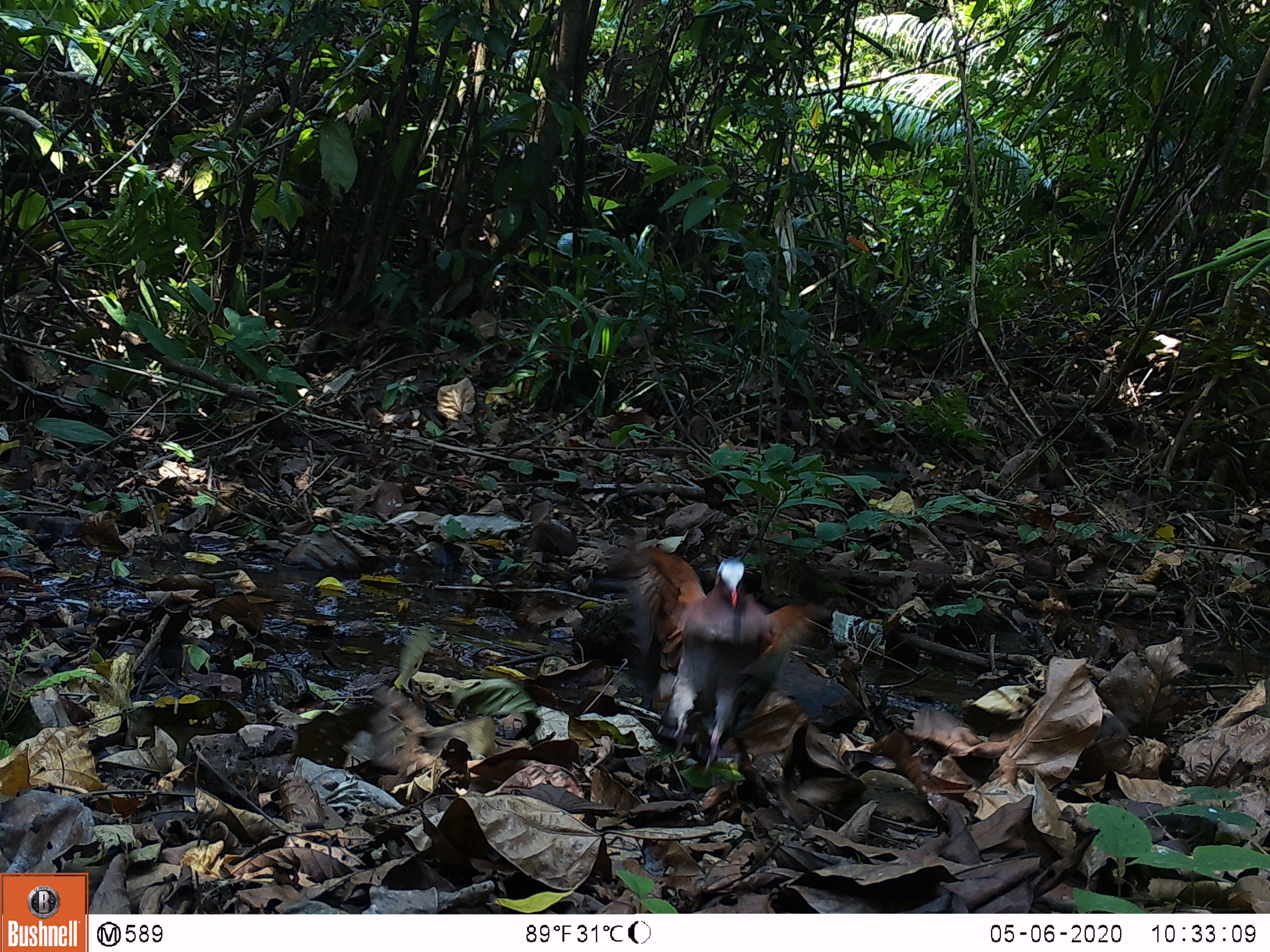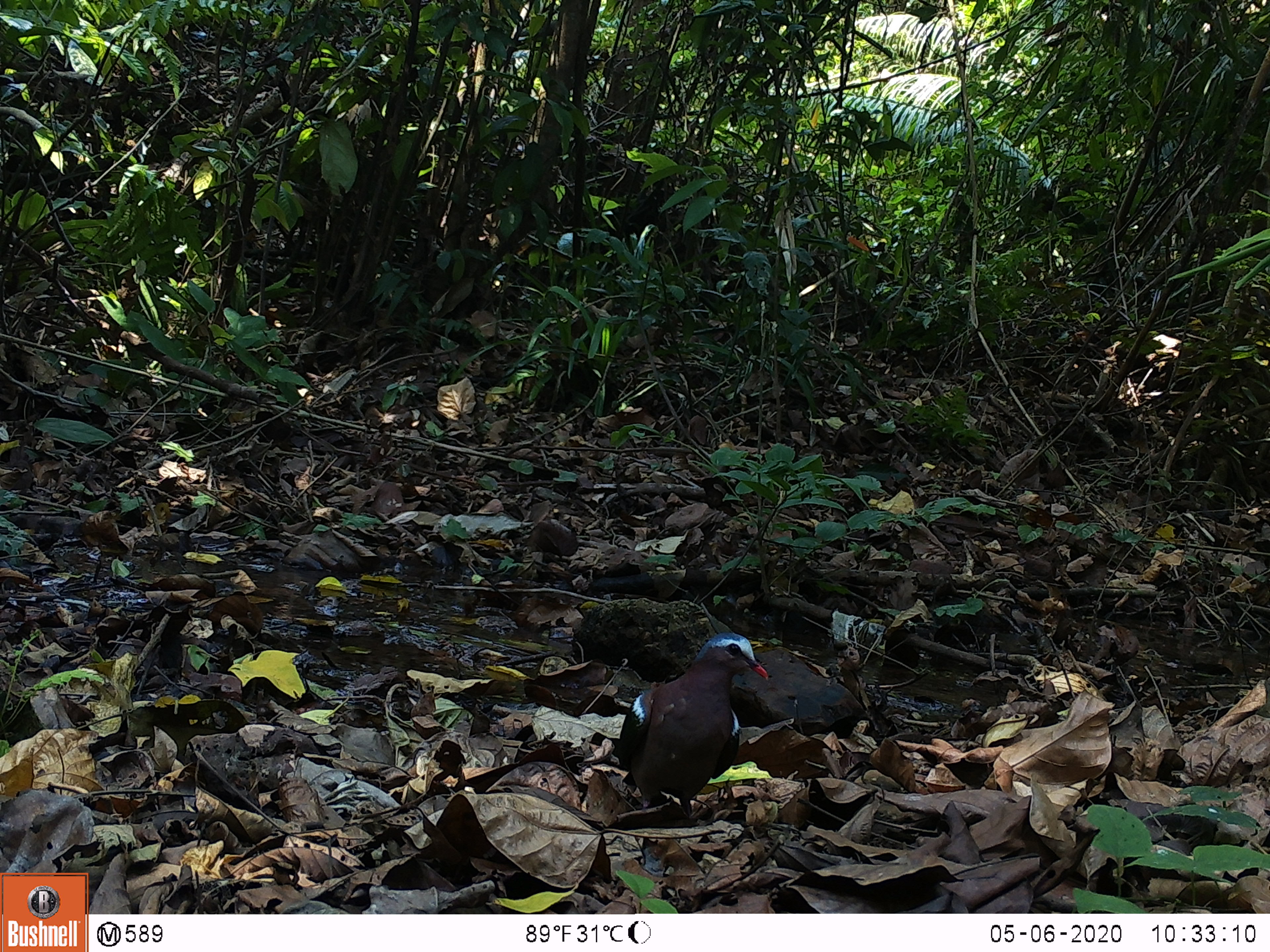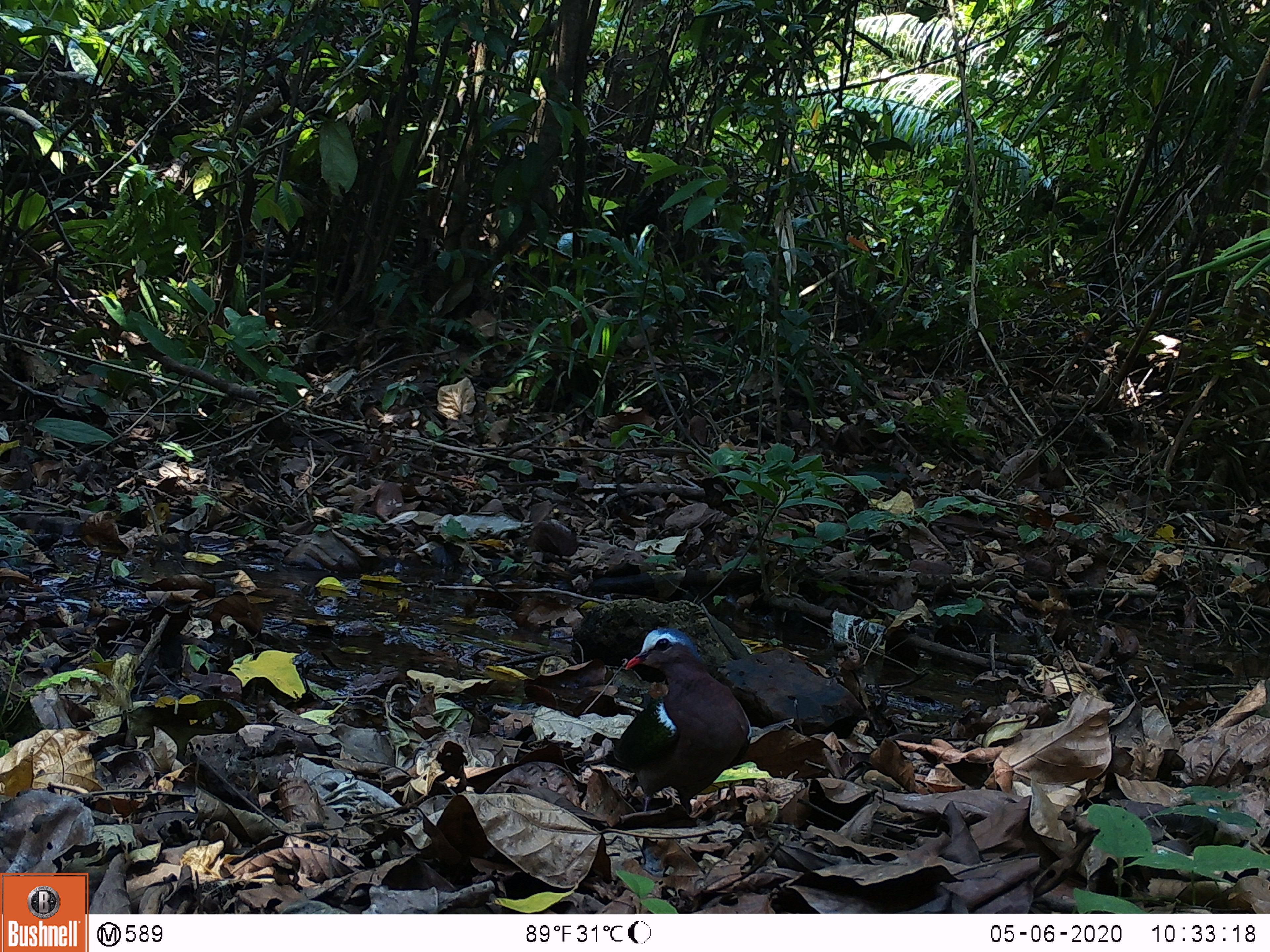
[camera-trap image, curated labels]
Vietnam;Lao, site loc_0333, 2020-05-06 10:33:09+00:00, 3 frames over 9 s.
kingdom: Animalia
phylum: Chordata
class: Aves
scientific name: Aves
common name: bird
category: unidentified bird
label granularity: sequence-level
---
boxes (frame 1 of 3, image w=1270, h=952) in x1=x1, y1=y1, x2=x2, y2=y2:
unidentified bird: x1=612, y1=540, x2=830, y2=792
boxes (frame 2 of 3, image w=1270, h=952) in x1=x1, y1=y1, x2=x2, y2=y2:
unidentified bird: x1=613, y1=629, x2=769, y2=821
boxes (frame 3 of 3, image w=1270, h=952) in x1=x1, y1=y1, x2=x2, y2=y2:
unidentified bird: x1=608, y1=622, x2=753, y2=825